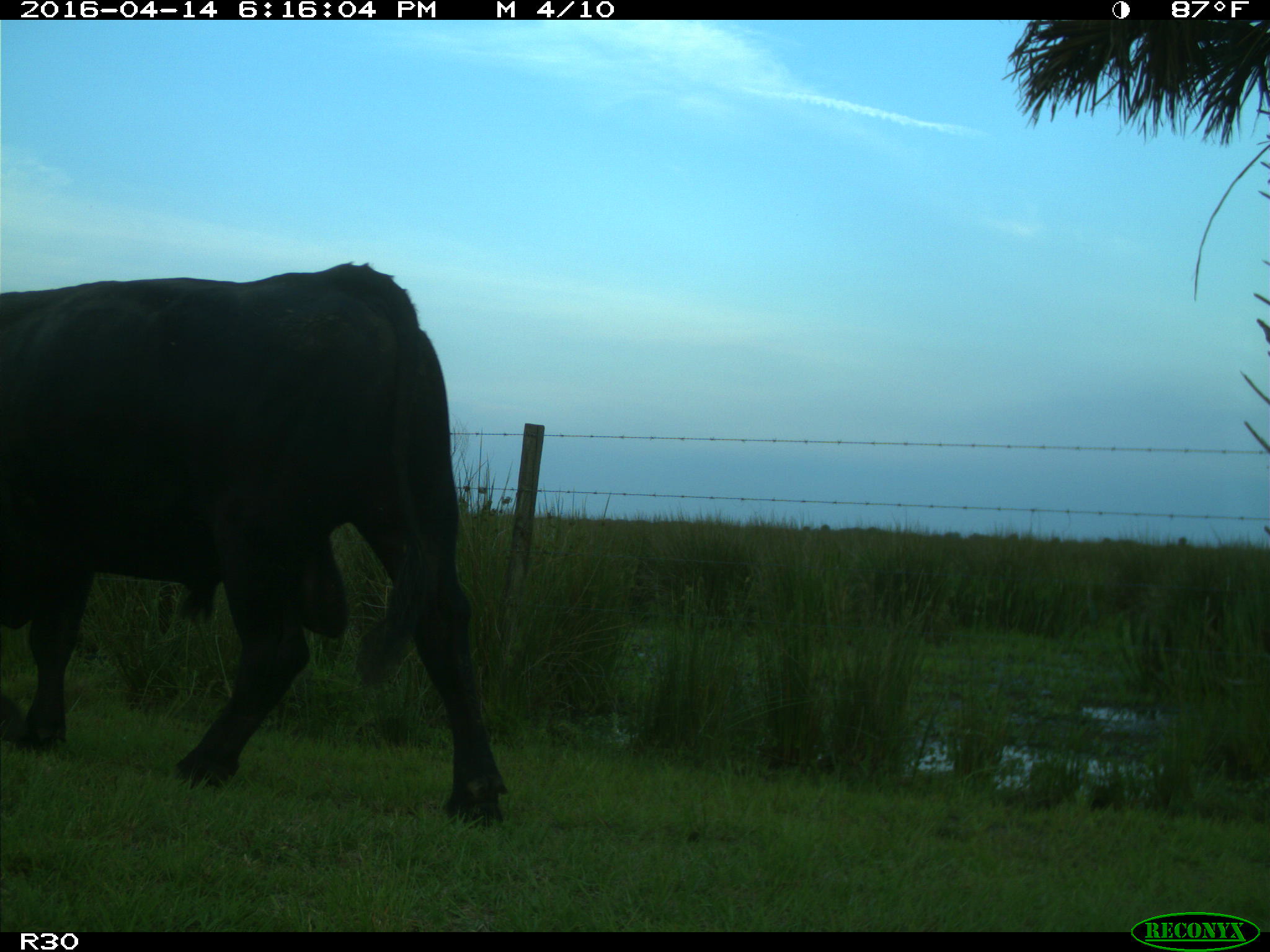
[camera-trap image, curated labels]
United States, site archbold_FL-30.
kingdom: Animalia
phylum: Chordata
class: Mammalia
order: Artiodactyla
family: Bovidae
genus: Bos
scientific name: Bos taurus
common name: domestic cow